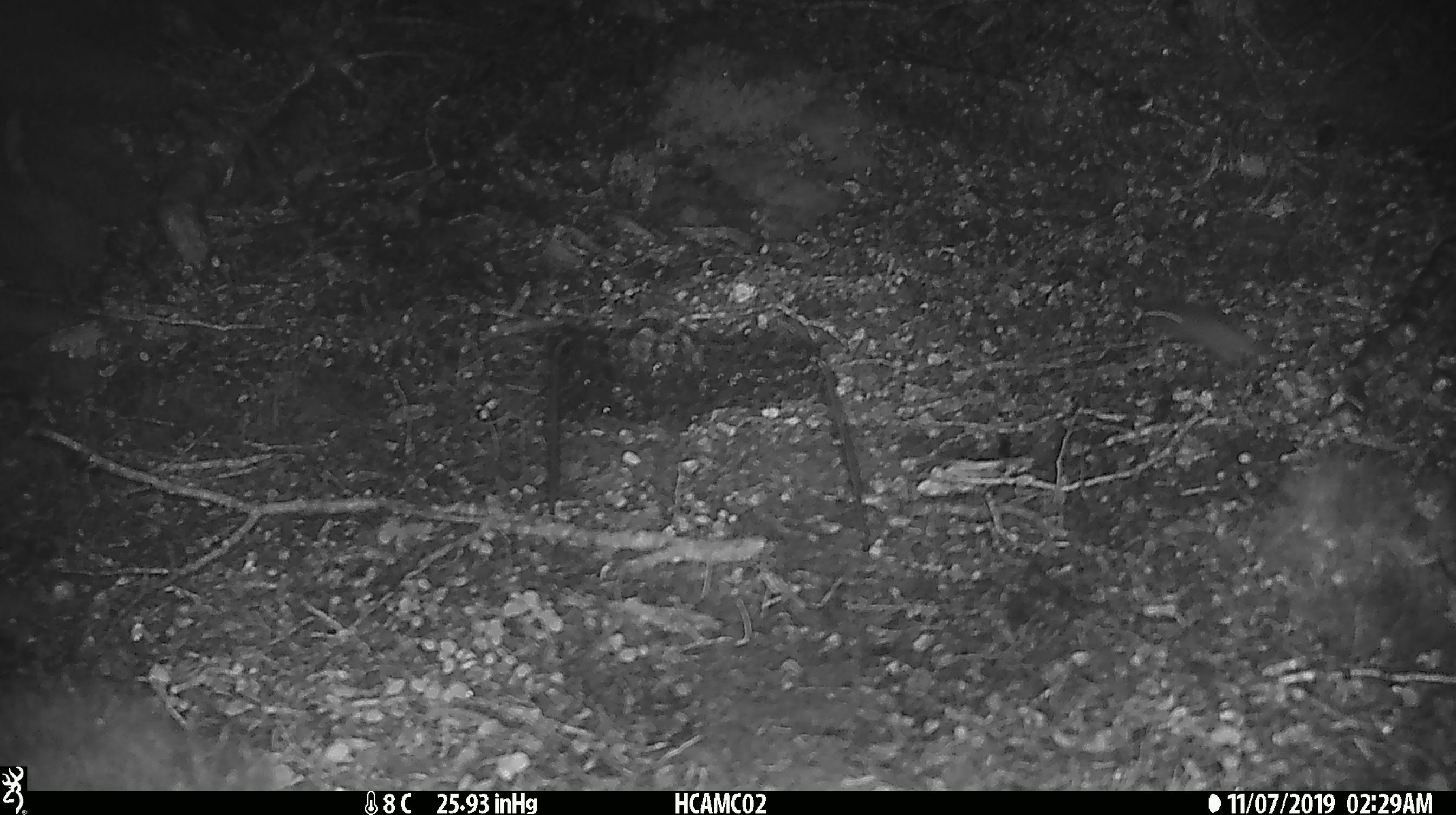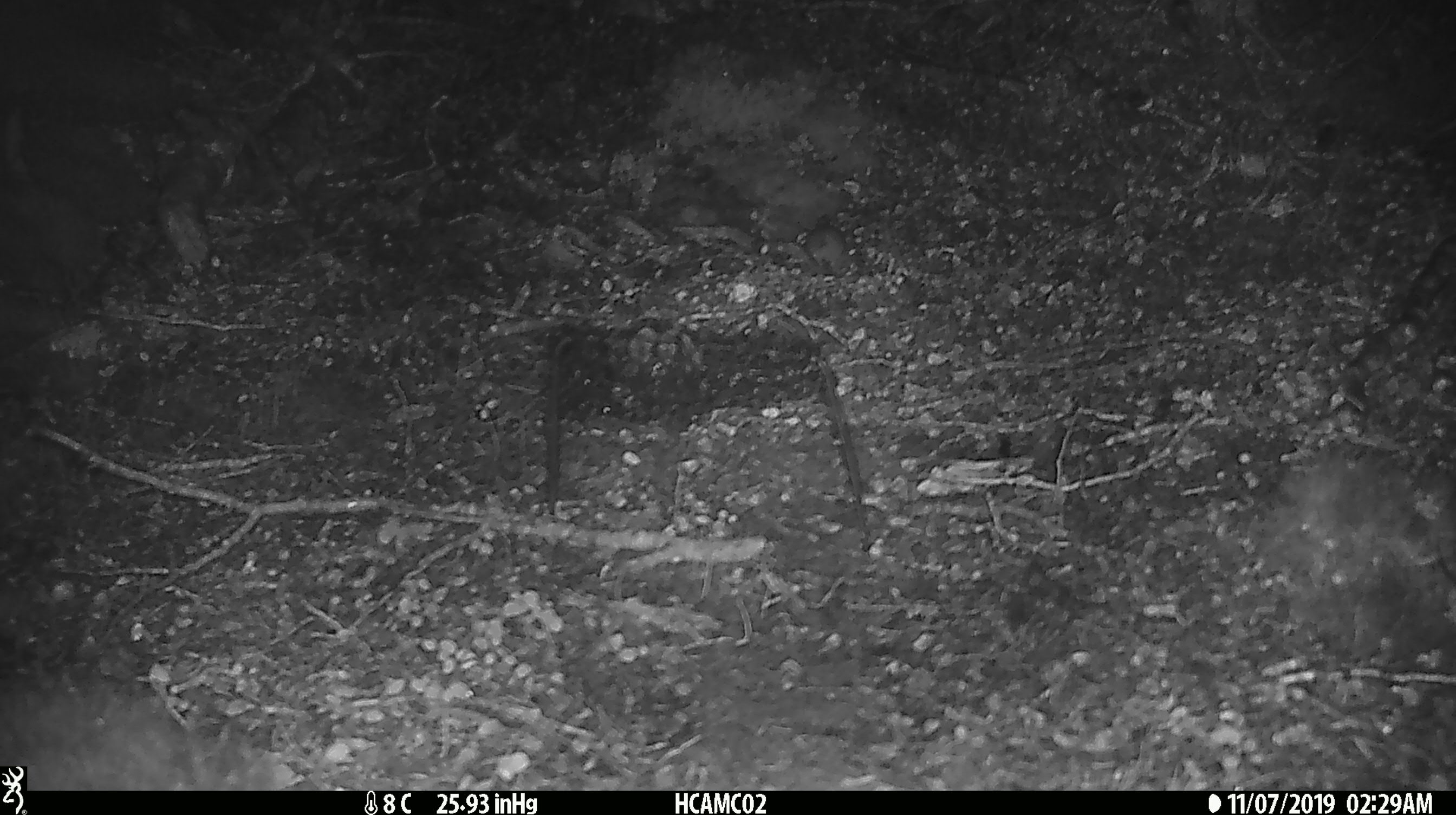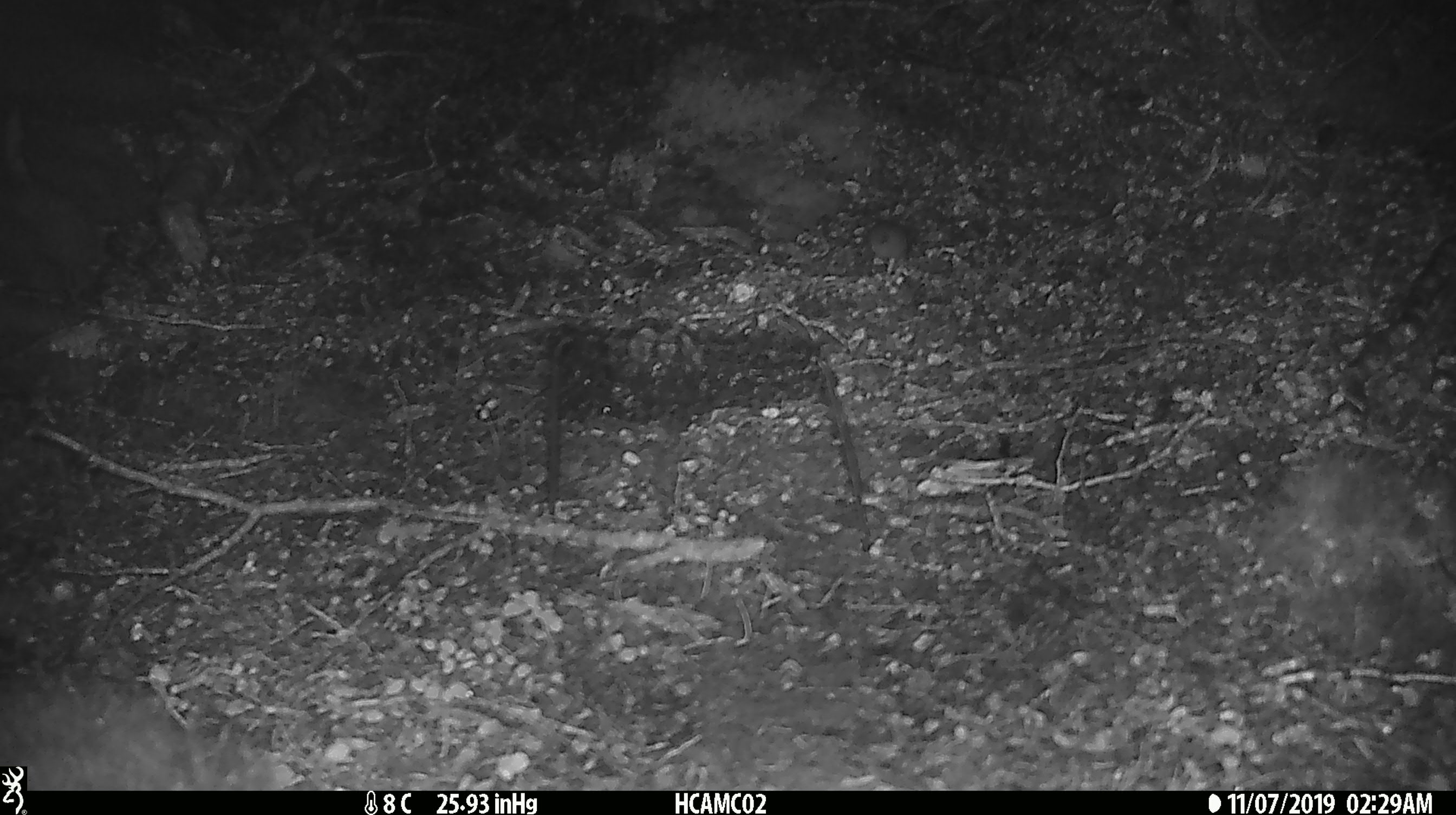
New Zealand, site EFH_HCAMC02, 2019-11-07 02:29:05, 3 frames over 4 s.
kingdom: Animalia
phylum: Chordata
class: Mammalia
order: Rodentia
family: Muridae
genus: Mus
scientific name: Mus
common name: mouse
Mouse (Mus).